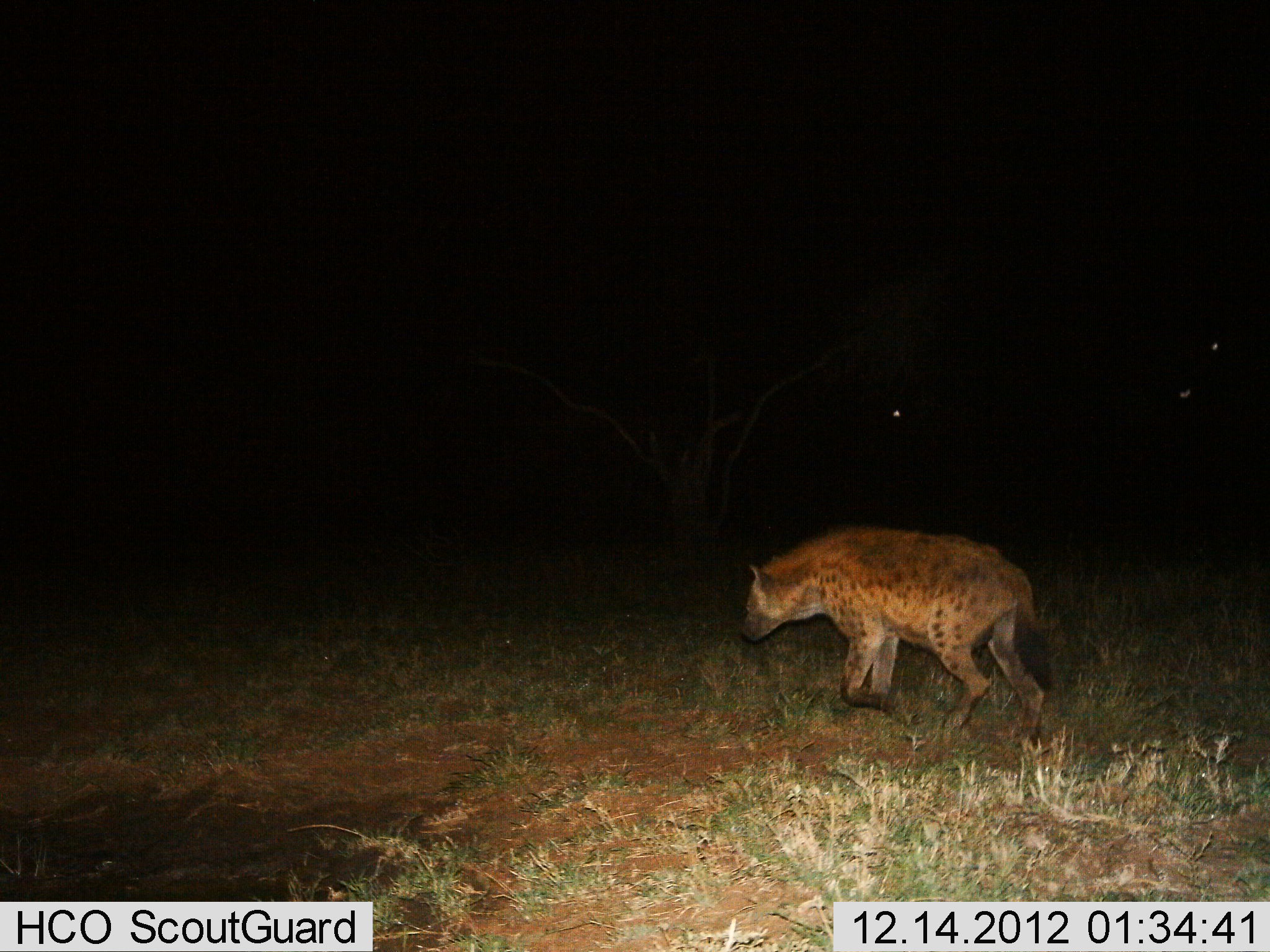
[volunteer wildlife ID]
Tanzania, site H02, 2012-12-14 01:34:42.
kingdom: Animalia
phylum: Chordata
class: Mammalia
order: Carnivora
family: Hyaenidae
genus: Crocuta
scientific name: Crocuta crocuta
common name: spotted hyena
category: hyenaspotted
Hyenaspotted (spotted hyena) (Crocuta crocuta), count 1. Behavior (volunteer vote fractions): standing 13%, resting 0%, moving 87%, interacting 0%. Young present (vote fraction): 0%. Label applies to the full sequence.